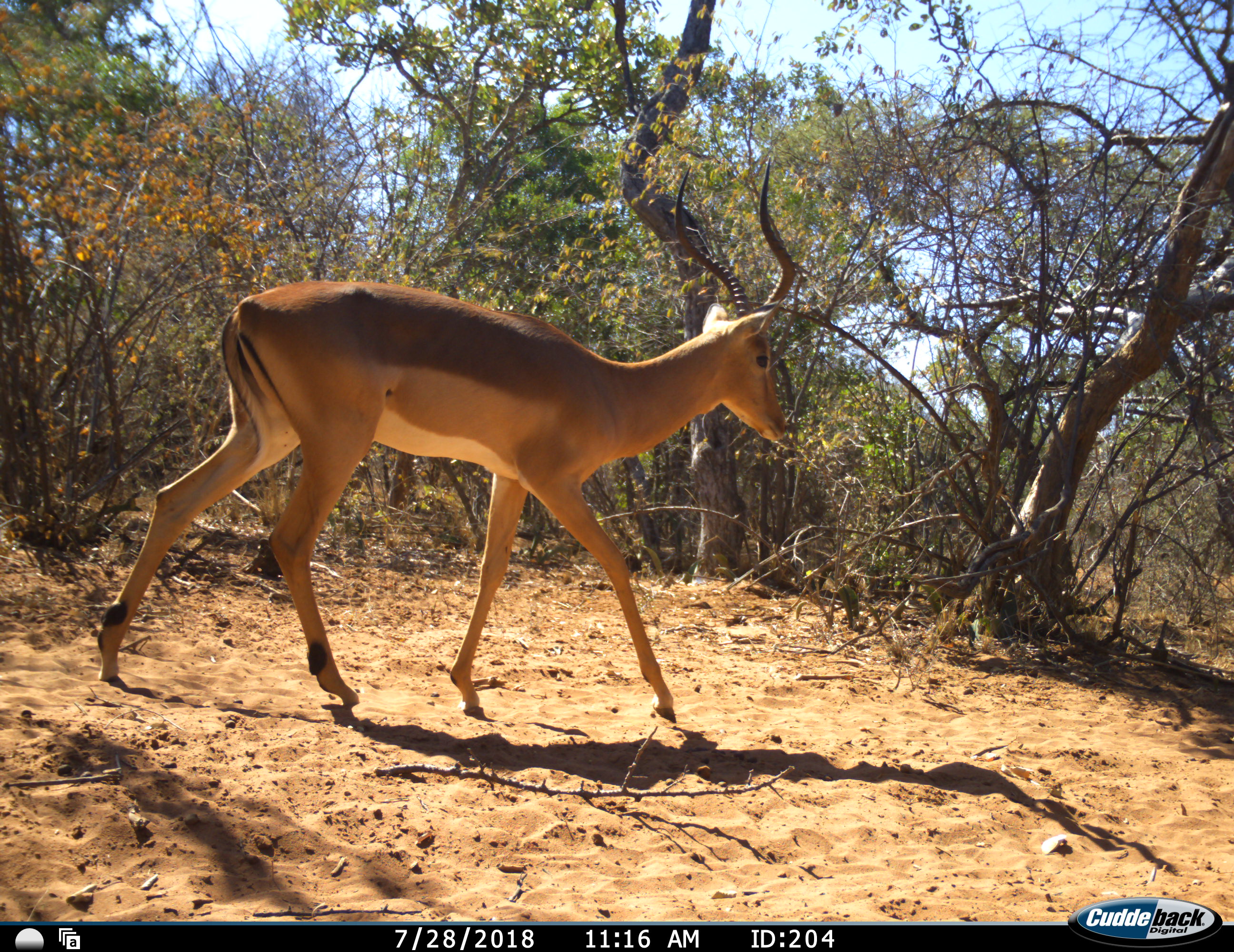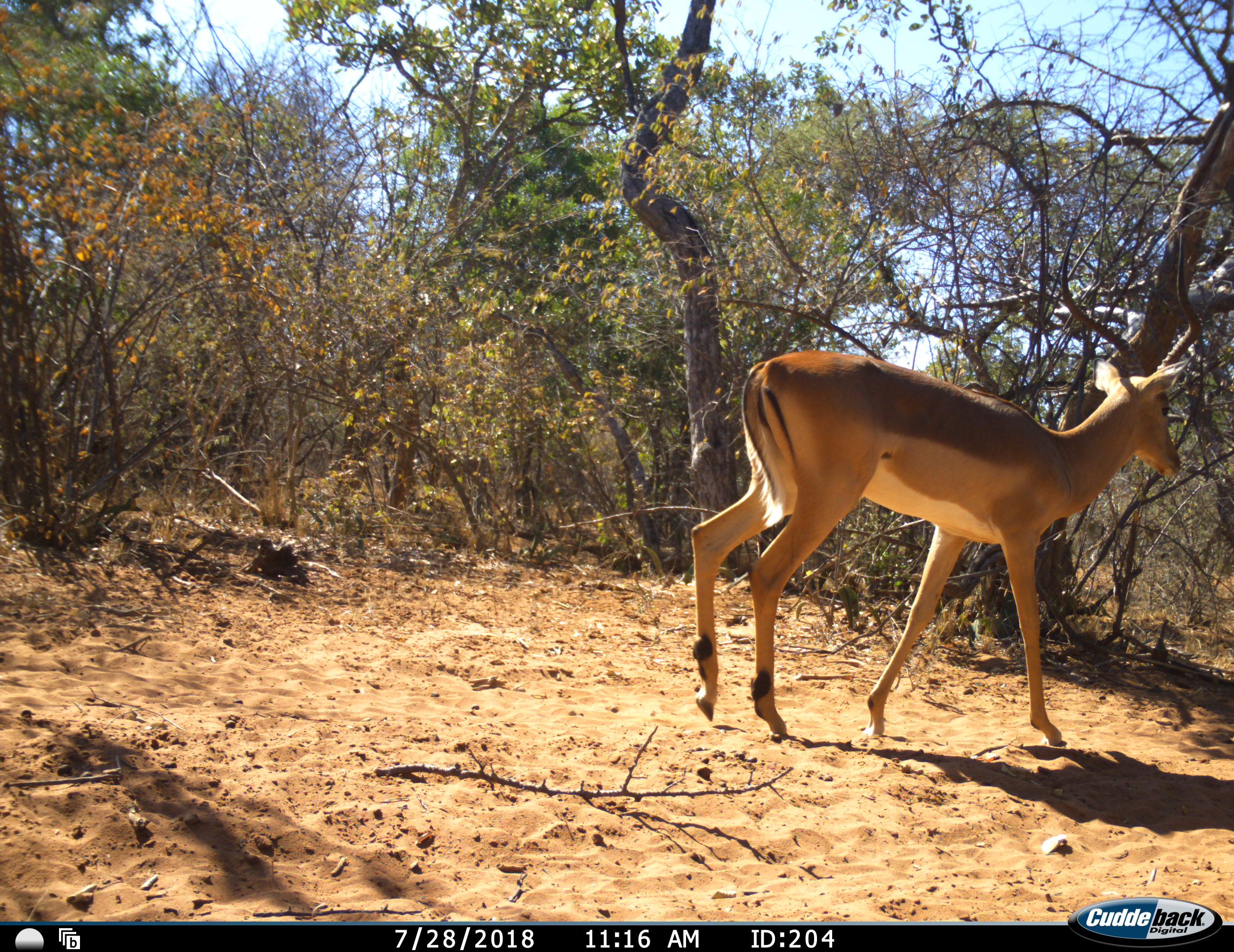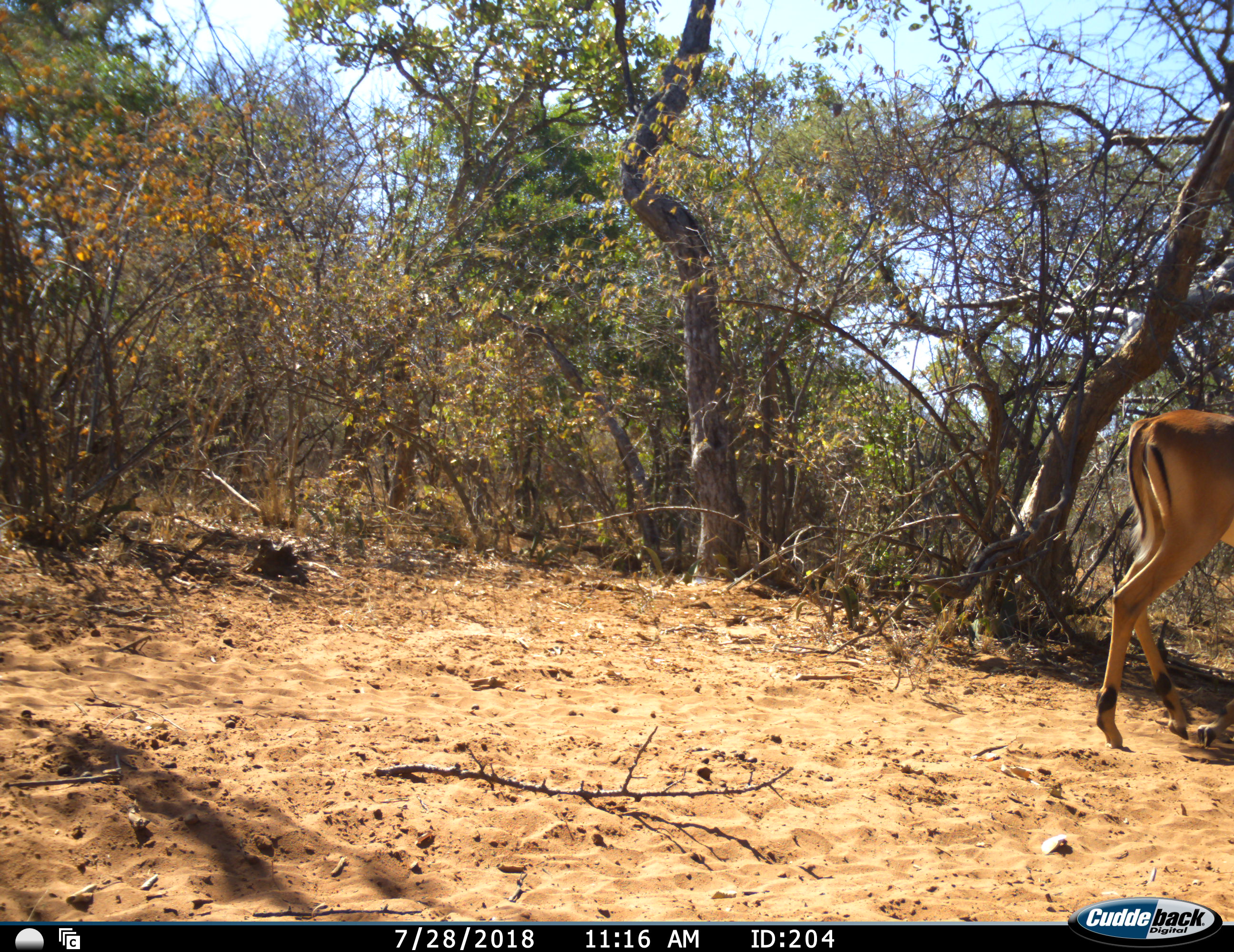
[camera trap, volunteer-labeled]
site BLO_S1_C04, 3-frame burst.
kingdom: Animalia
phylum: Chordata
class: Mammalia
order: Artiodactyla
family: Bovidae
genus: Aepyceros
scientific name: Aepyceros melampus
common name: impala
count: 1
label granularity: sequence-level